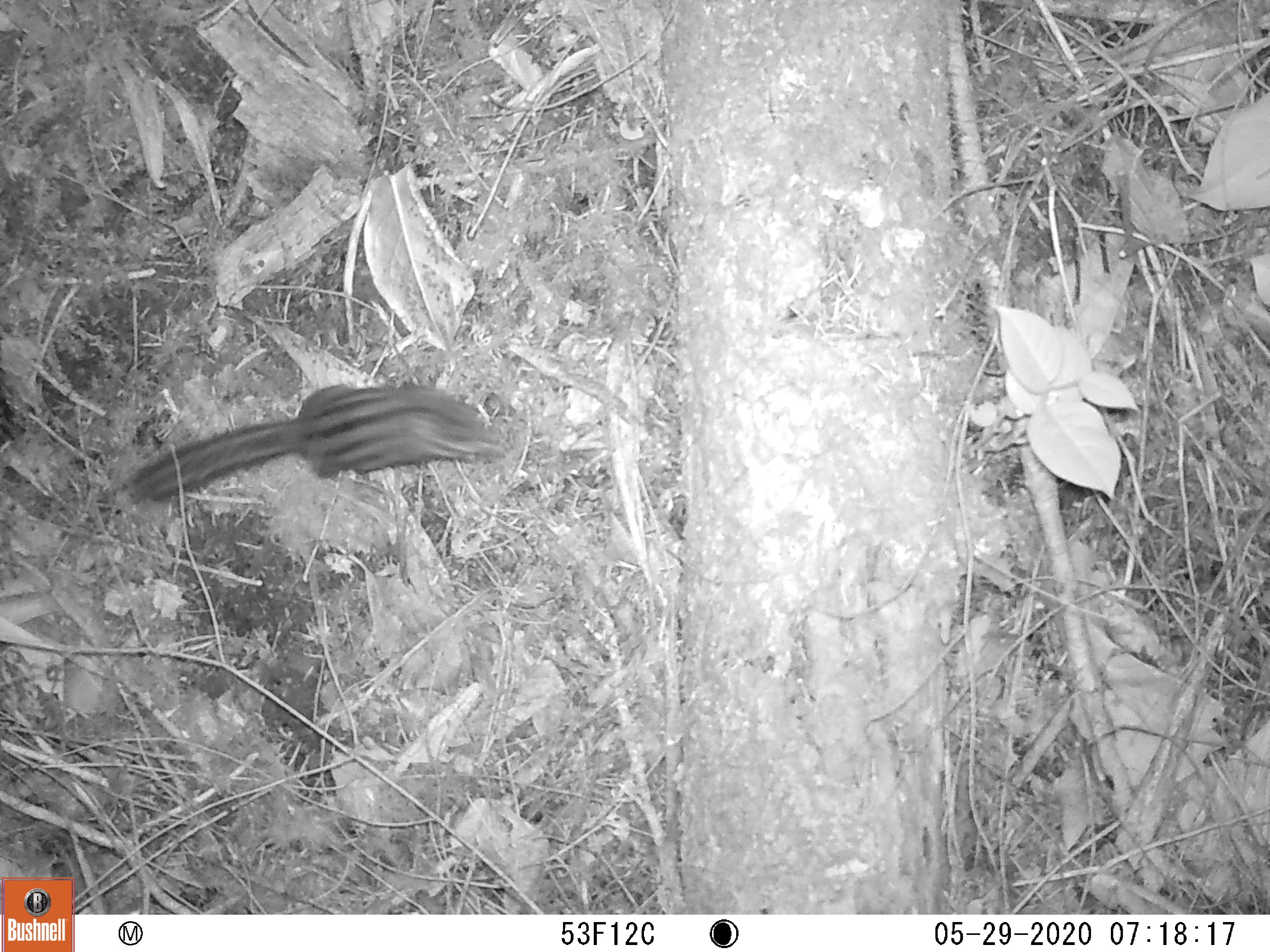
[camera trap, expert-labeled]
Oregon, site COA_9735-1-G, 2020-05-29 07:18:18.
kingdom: Animalia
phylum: Chordata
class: Mammalia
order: Rodentia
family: Sciuridae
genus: Neotamias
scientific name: Neotamias townsendii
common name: townsend's chipmunk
Townsend's chipmunk (Neotamias townsendii).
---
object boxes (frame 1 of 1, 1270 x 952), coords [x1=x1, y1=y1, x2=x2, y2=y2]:
townsend's chipmunk: [x1=117, y1=369, x2=508, y2=512]